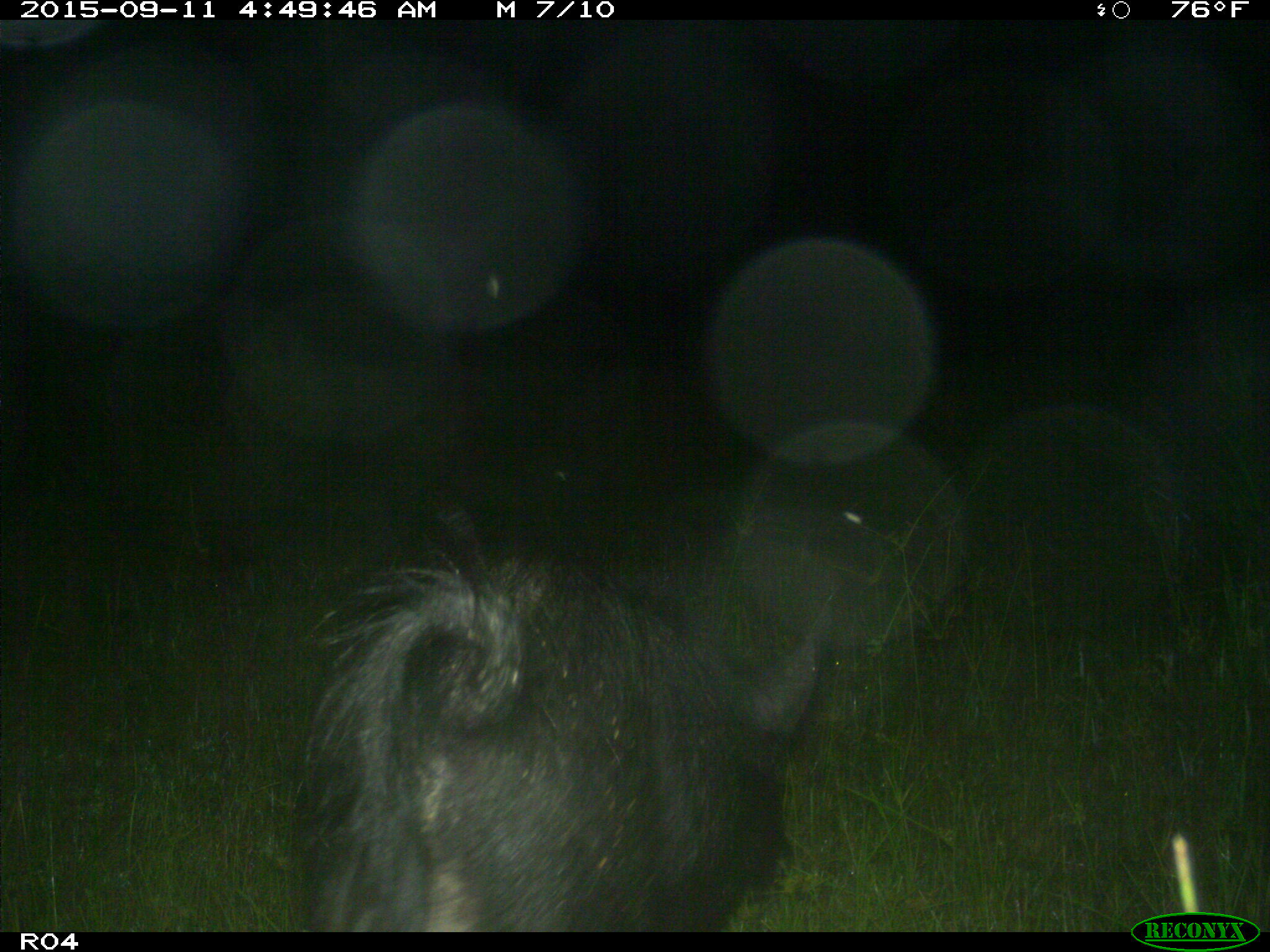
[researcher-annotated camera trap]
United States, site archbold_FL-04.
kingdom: Animalia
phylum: Chordata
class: Mammalia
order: Artiodactyla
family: Suidae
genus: Sus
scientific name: Sus scrofa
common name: wild boar